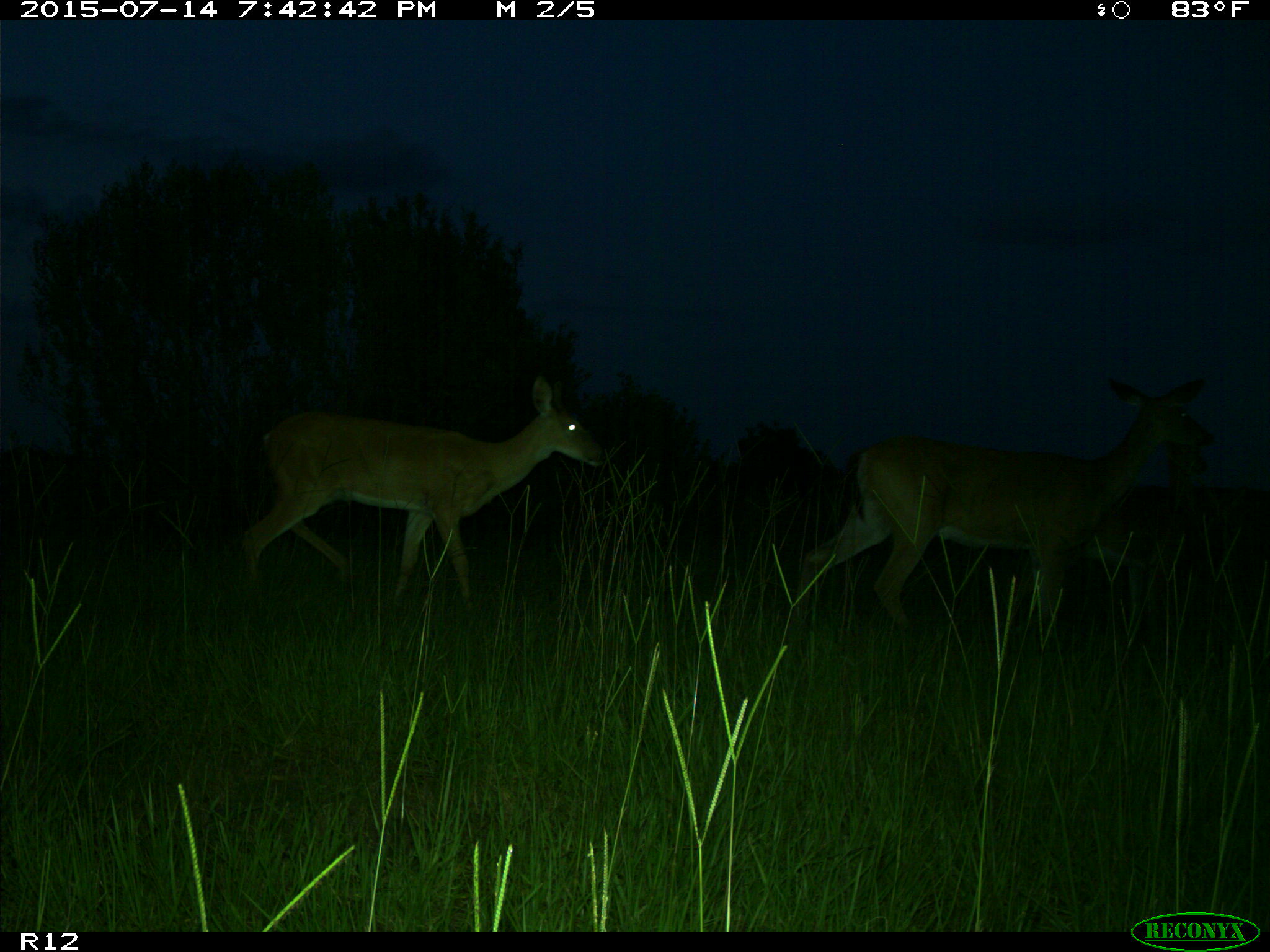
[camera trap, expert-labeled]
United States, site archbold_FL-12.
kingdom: Animalia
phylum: Chordata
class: Mammalia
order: Artiodactyla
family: Cervidae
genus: Odocoileus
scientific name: Odocoileus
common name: deer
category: unidentified deer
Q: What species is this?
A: Unidentified deer (deer) (Odocoileus).